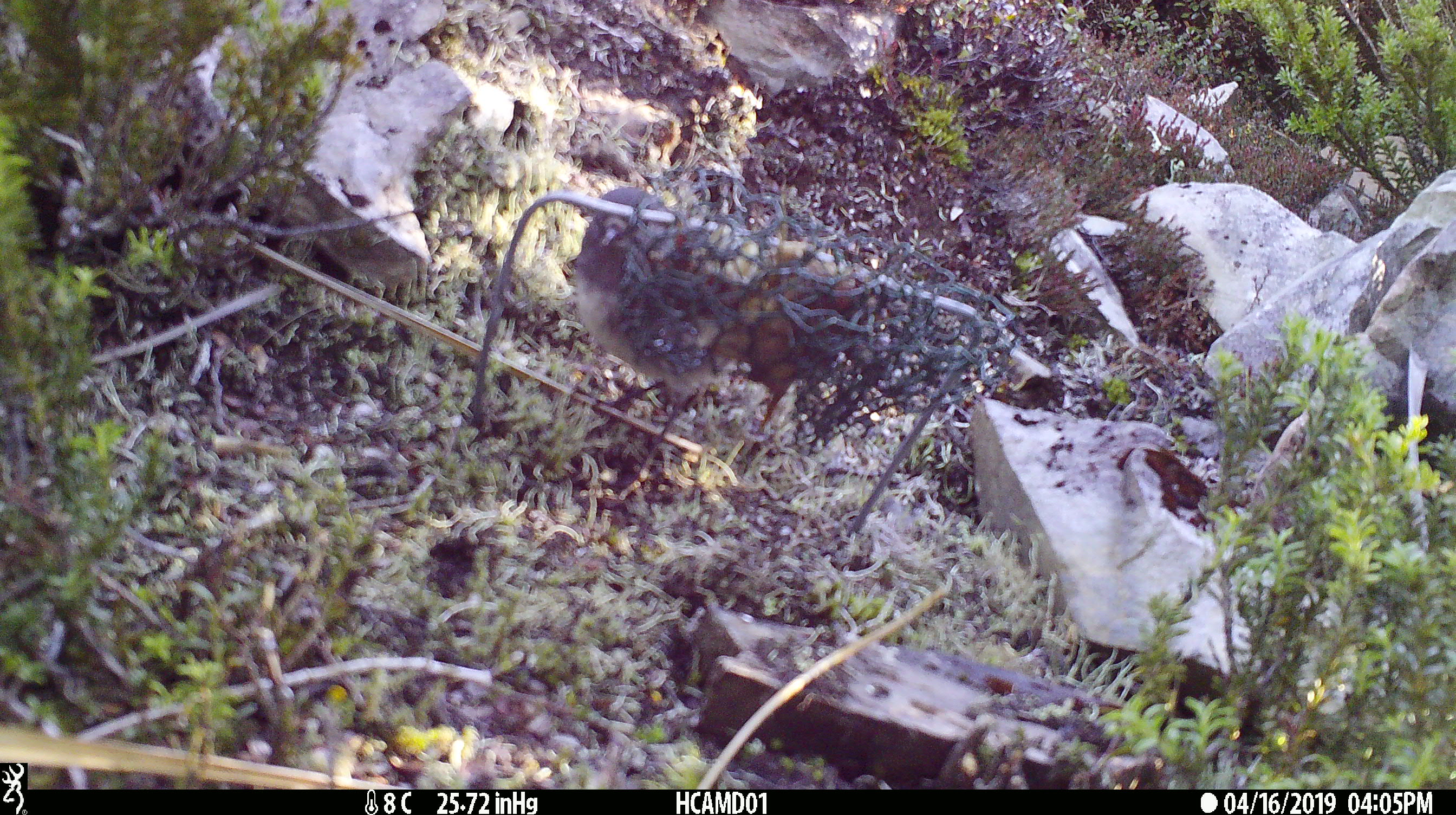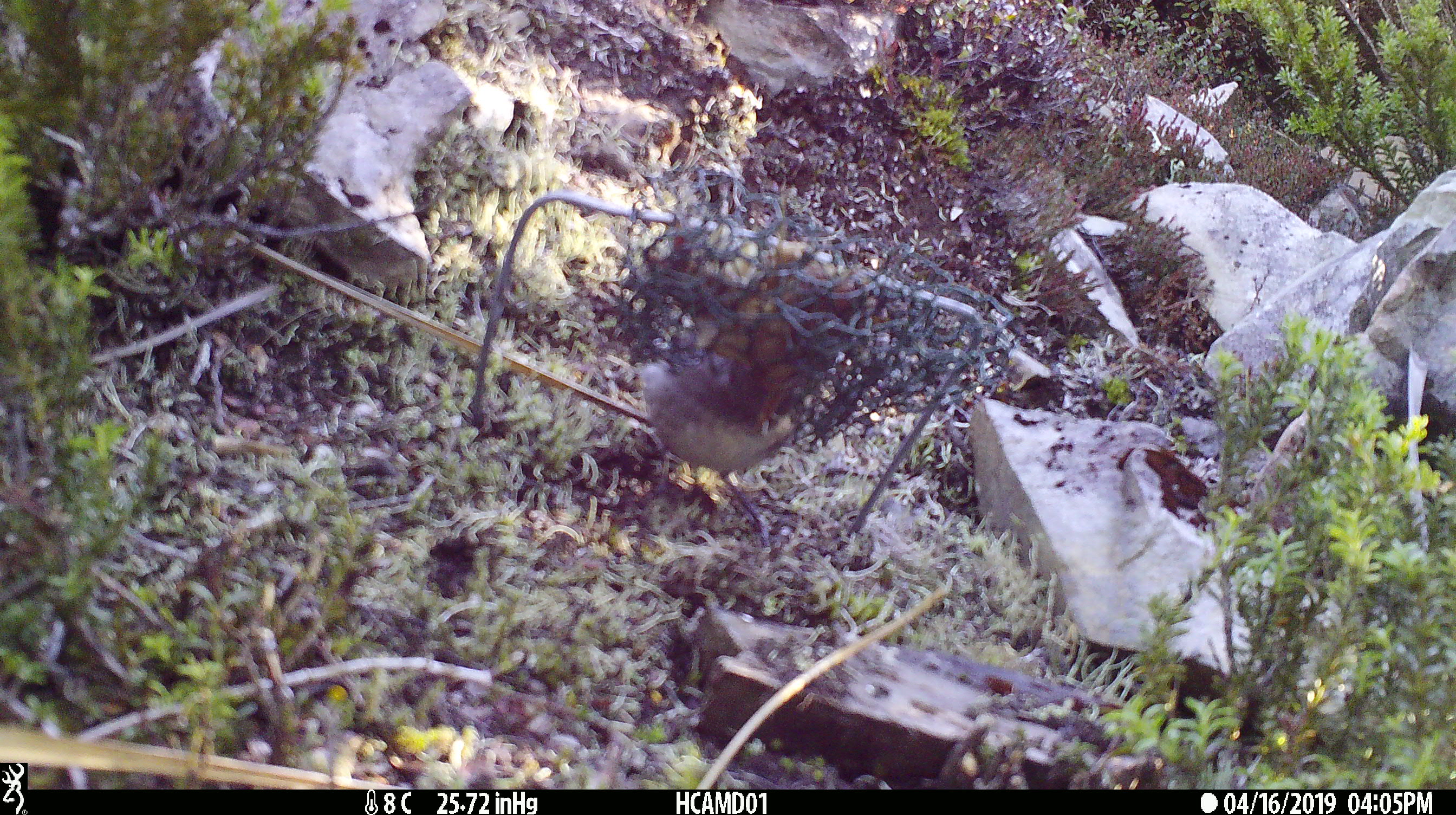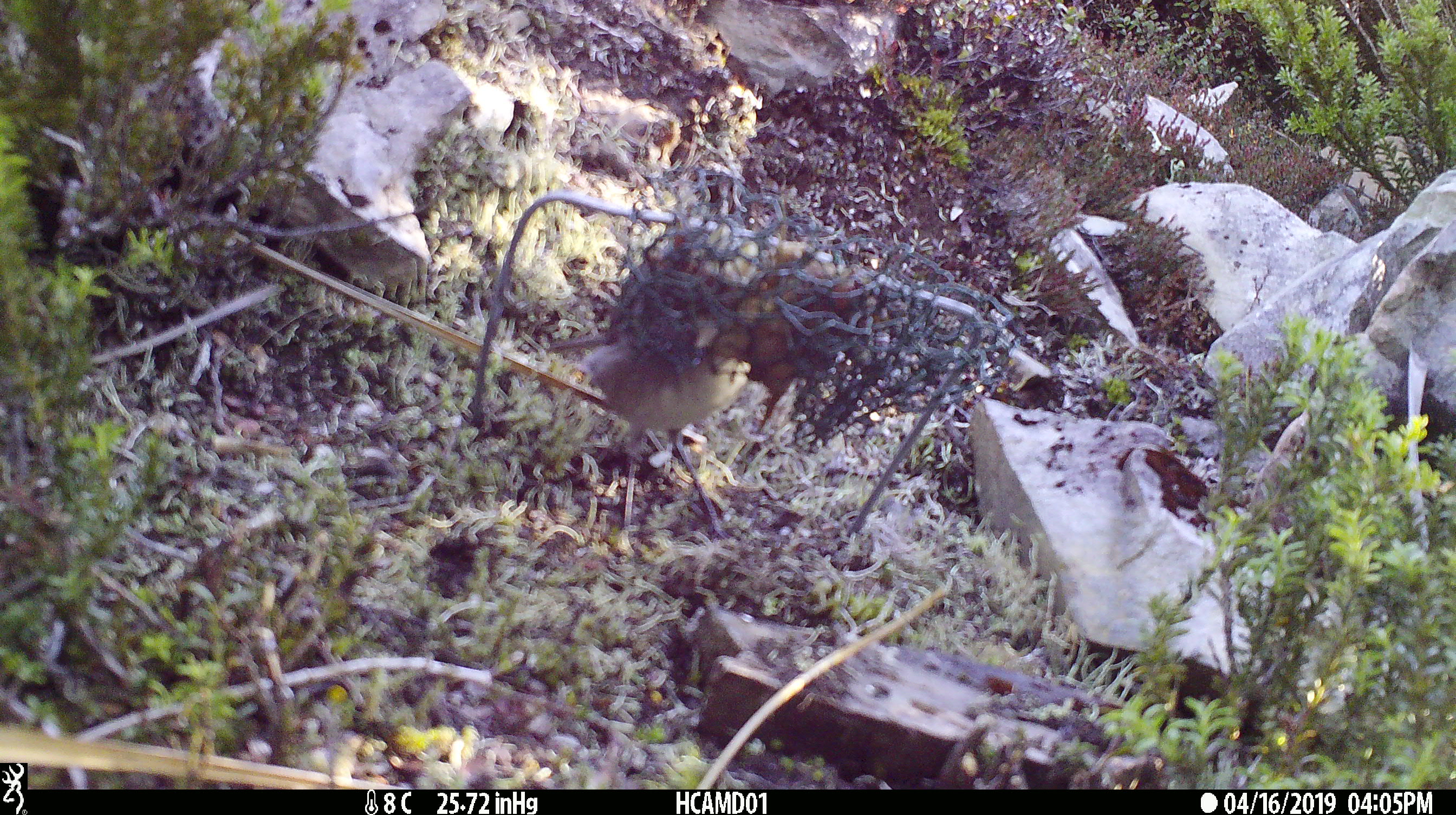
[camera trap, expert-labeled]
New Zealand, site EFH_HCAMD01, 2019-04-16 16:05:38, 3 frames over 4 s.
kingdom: Animalia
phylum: Chordata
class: Aves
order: Passeriformes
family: Petroicidae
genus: Petroica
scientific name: Petroica australis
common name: new zealand robin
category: robin